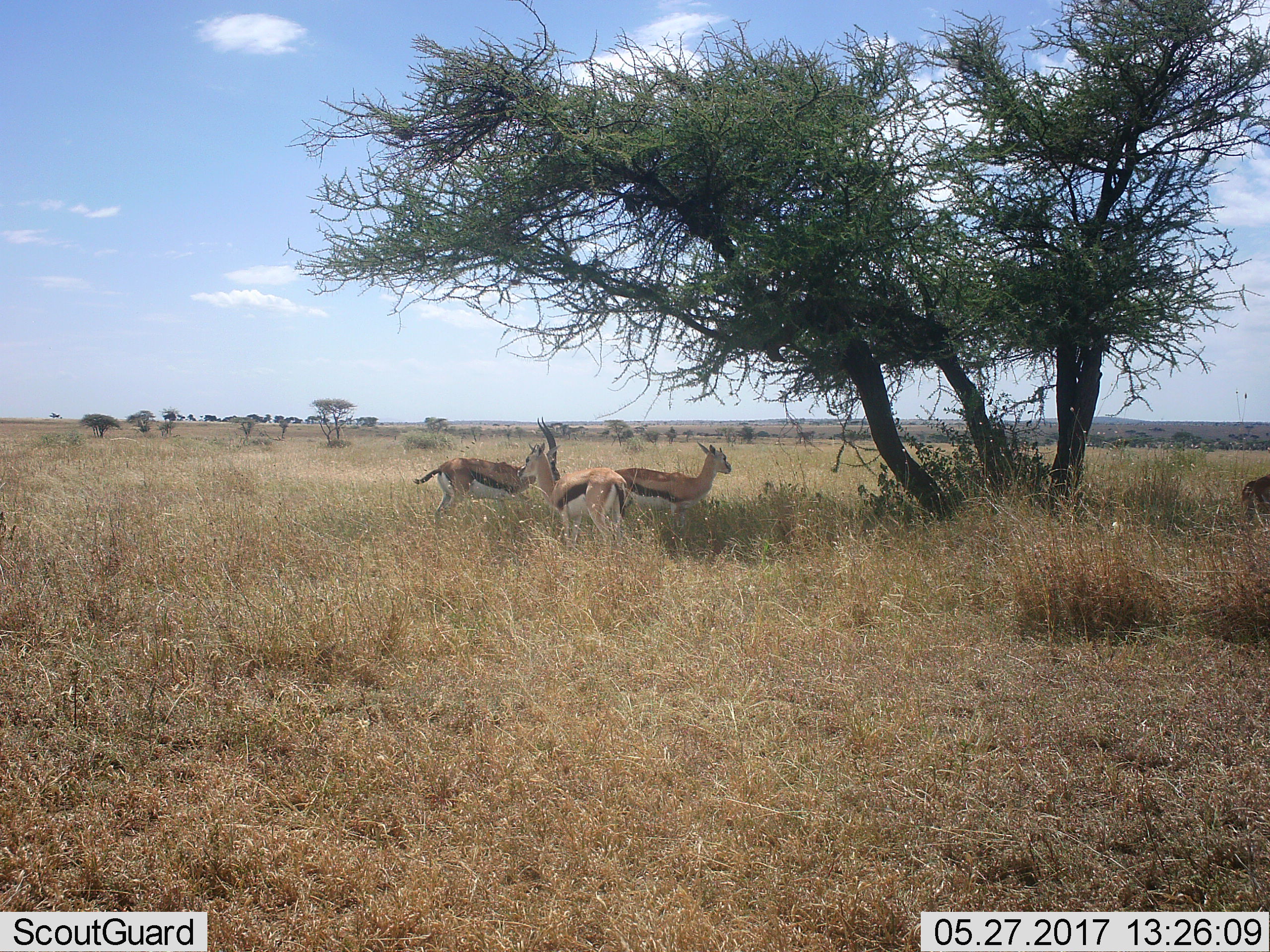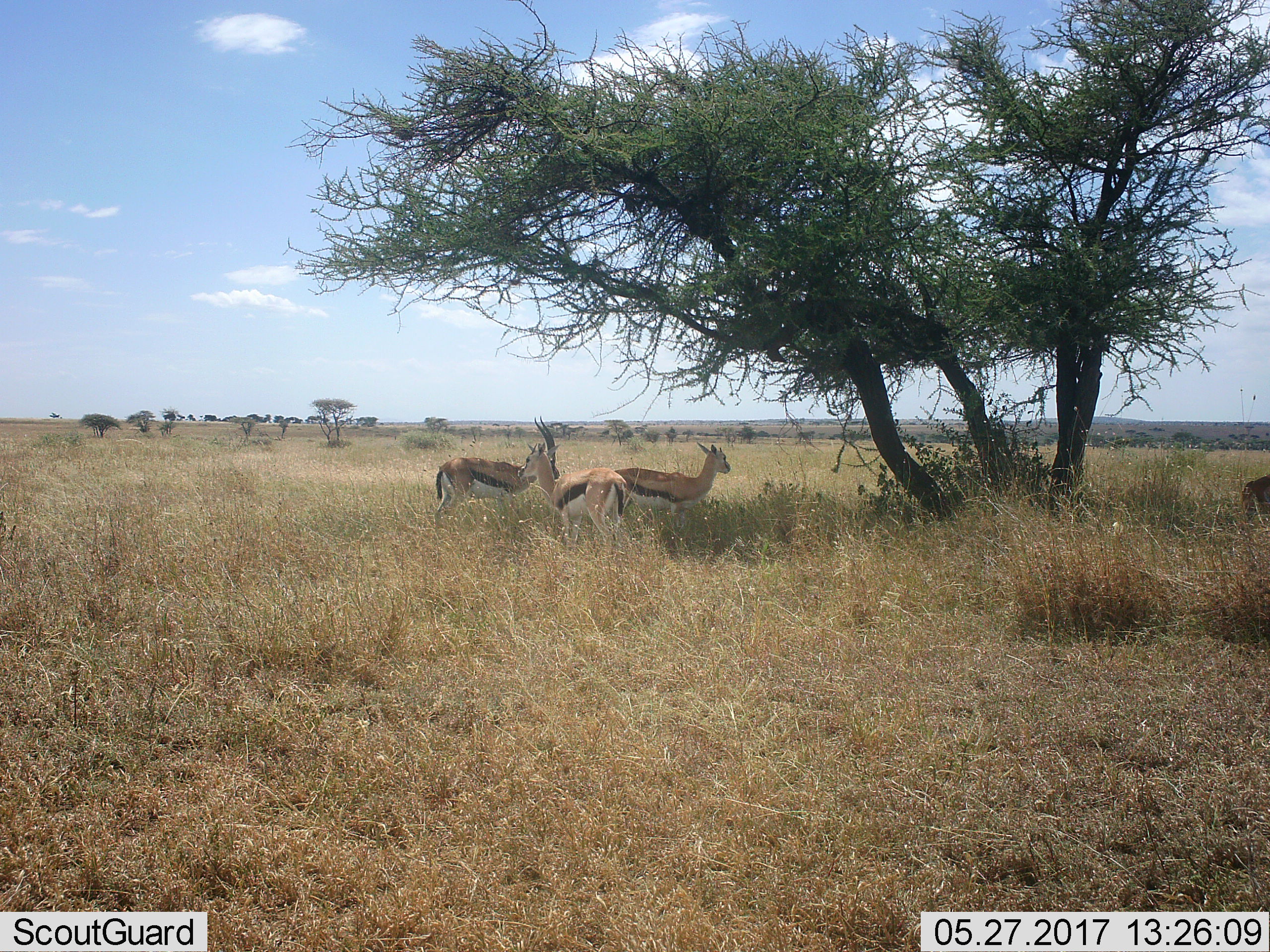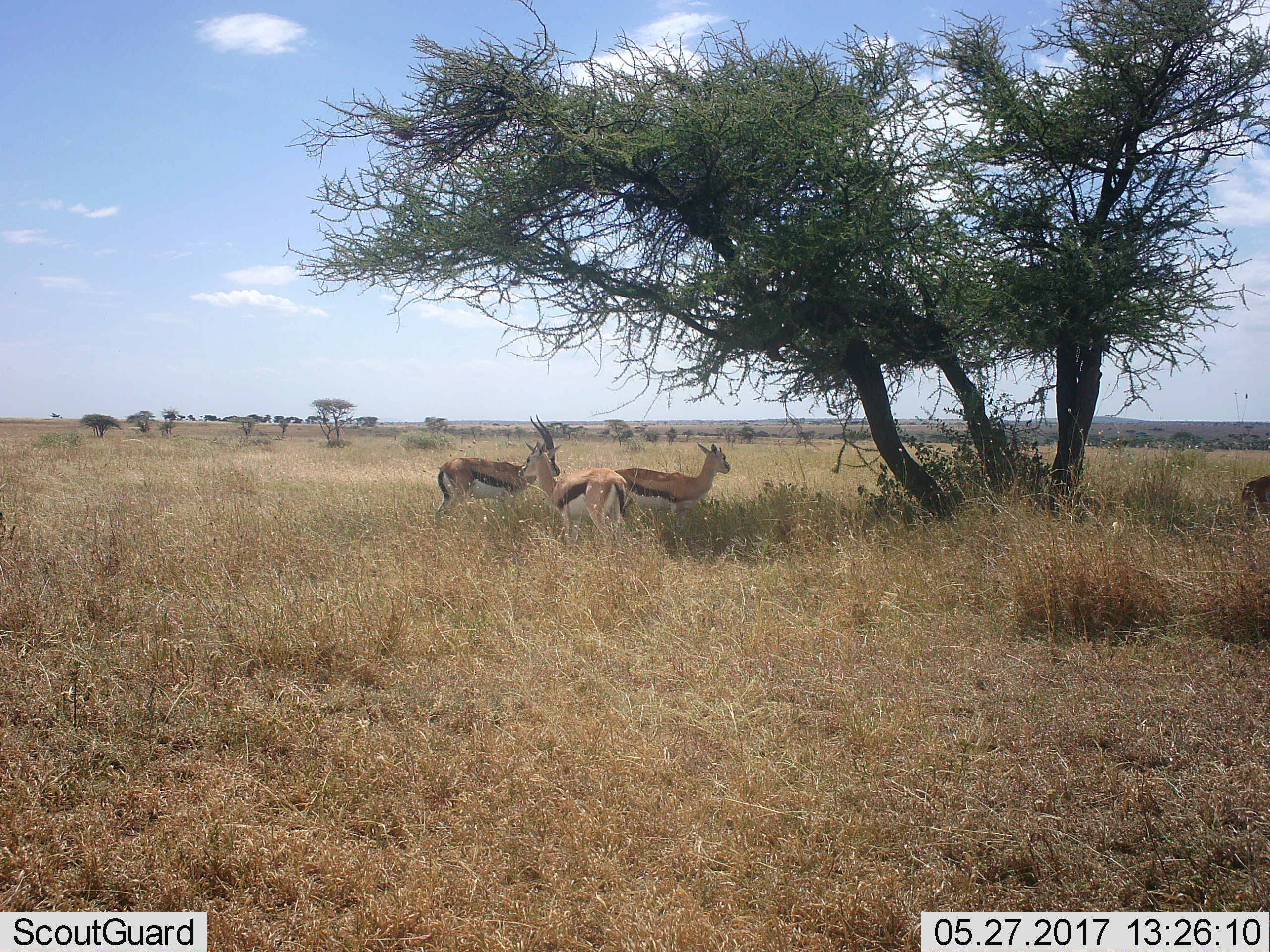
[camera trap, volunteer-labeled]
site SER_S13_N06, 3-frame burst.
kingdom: Animalia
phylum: Chordata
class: Mammalia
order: Artiodactyla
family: Bovidae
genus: Eudorcas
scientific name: Eudorcas thomsonii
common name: thomson's gazelle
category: gazellethomsons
Gazellethomsons (thomson's gazelle) (Eudorcas thomsonii), count 3. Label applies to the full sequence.